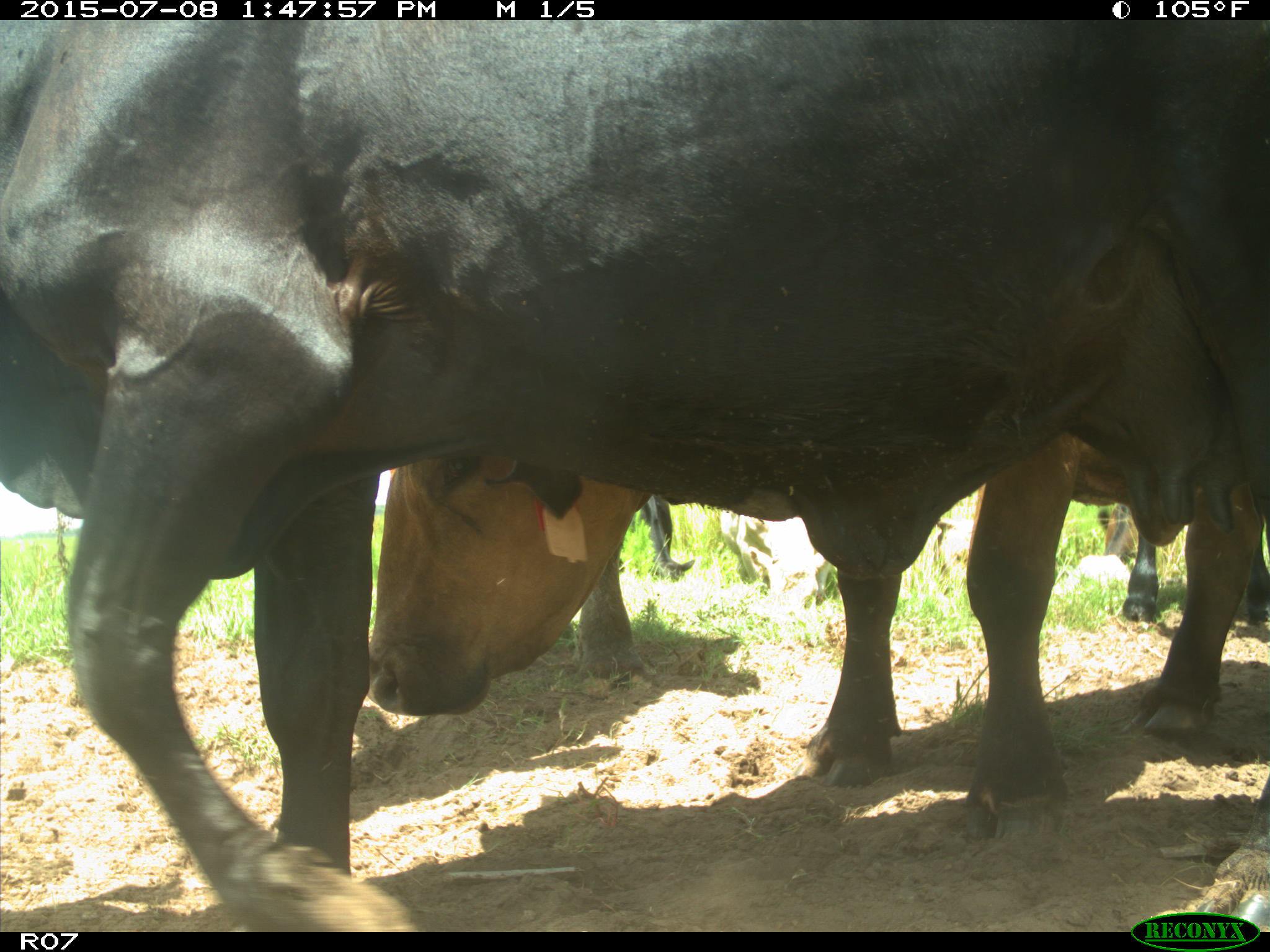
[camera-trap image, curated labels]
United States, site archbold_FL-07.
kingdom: Animalia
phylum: Chordata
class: Mammalia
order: Artiodactyla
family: Bovidae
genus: Bos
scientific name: Bos taurus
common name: domestic cow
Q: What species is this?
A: Bos taurus (domestic cow).